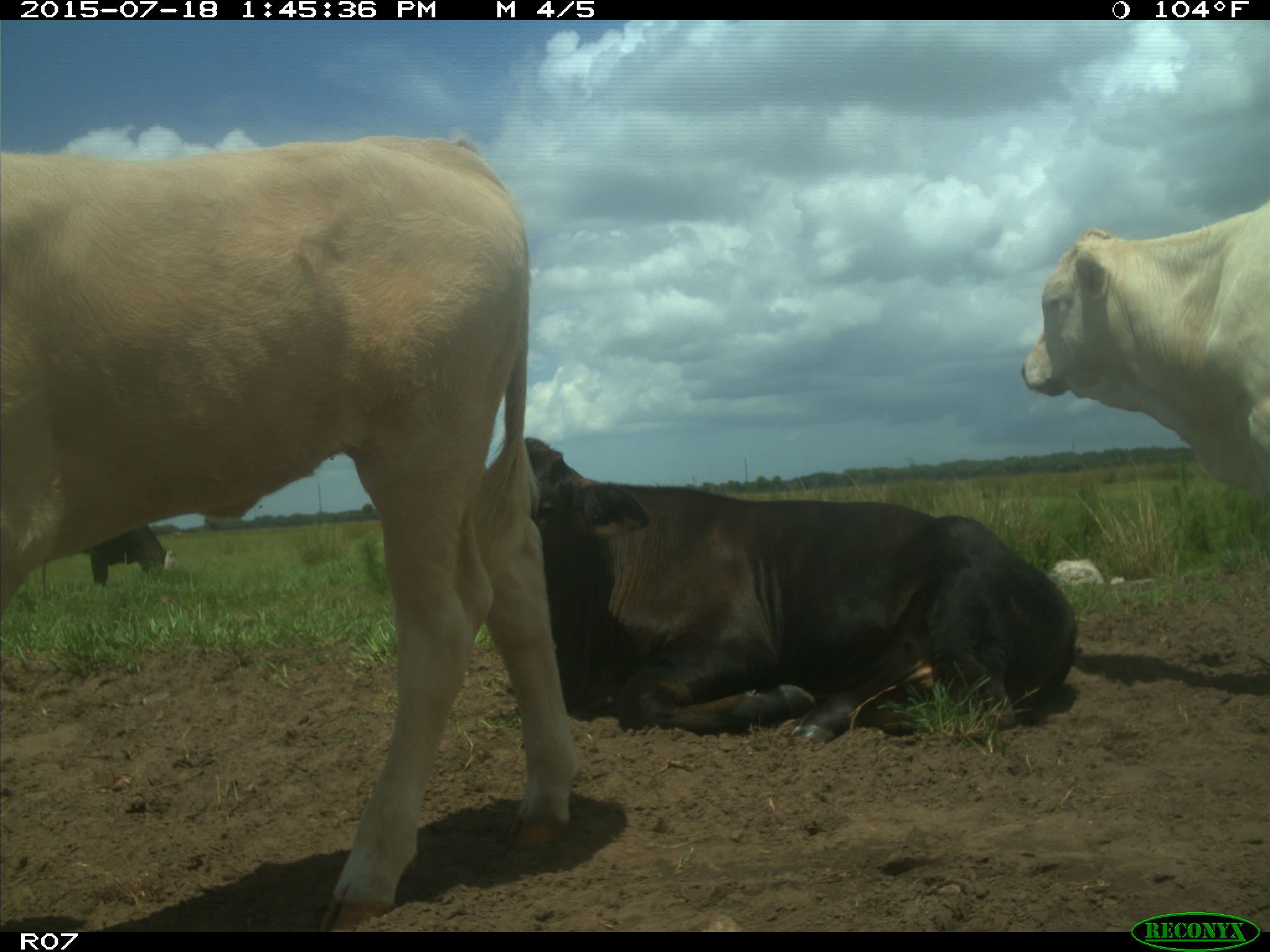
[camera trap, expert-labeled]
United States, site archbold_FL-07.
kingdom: Animalia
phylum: Chordata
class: Mammalia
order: Artiodactyla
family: Bovidae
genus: Bos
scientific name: Bos taurus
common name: domestic cow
Bos taurus (domestic cow).